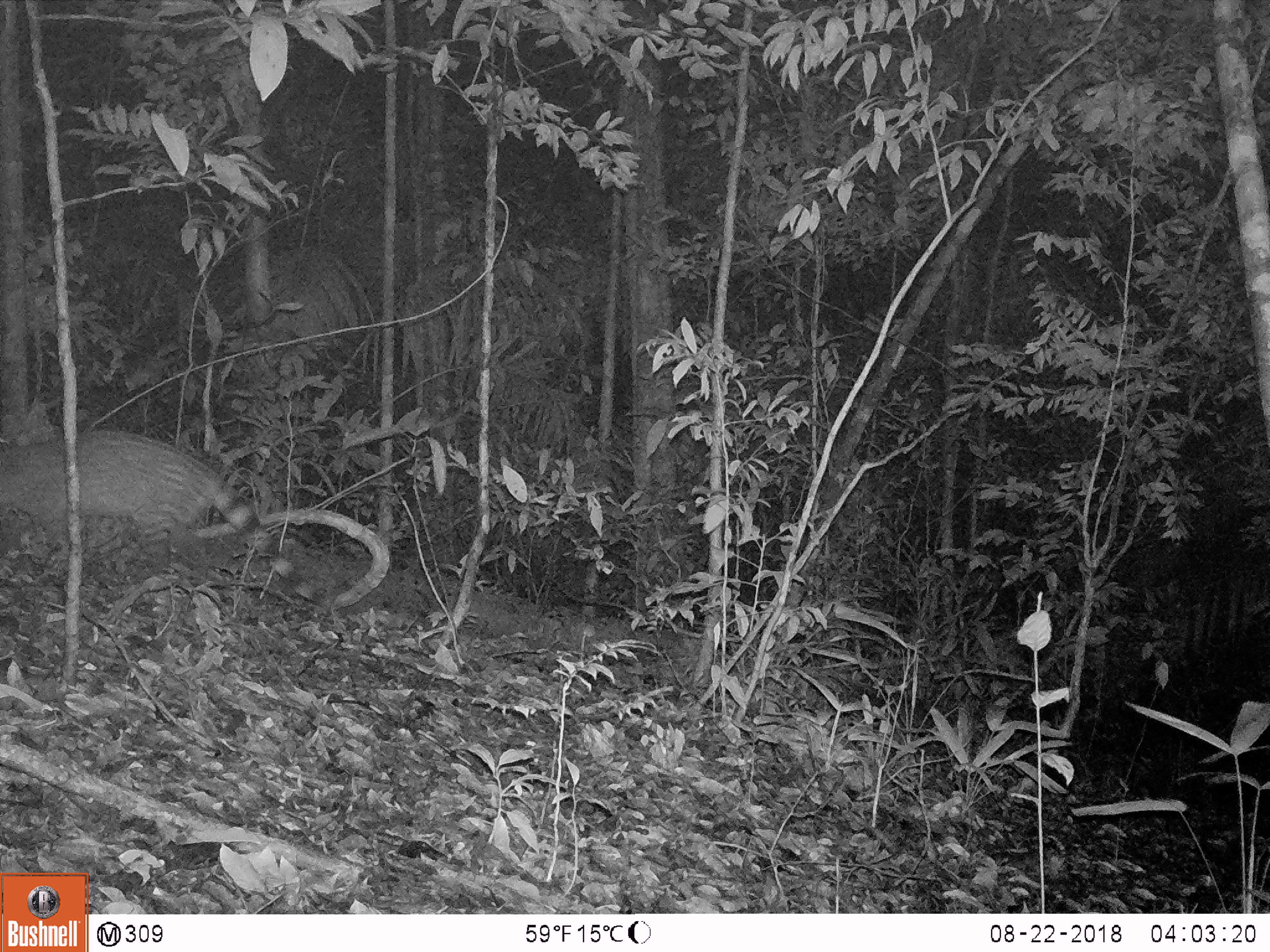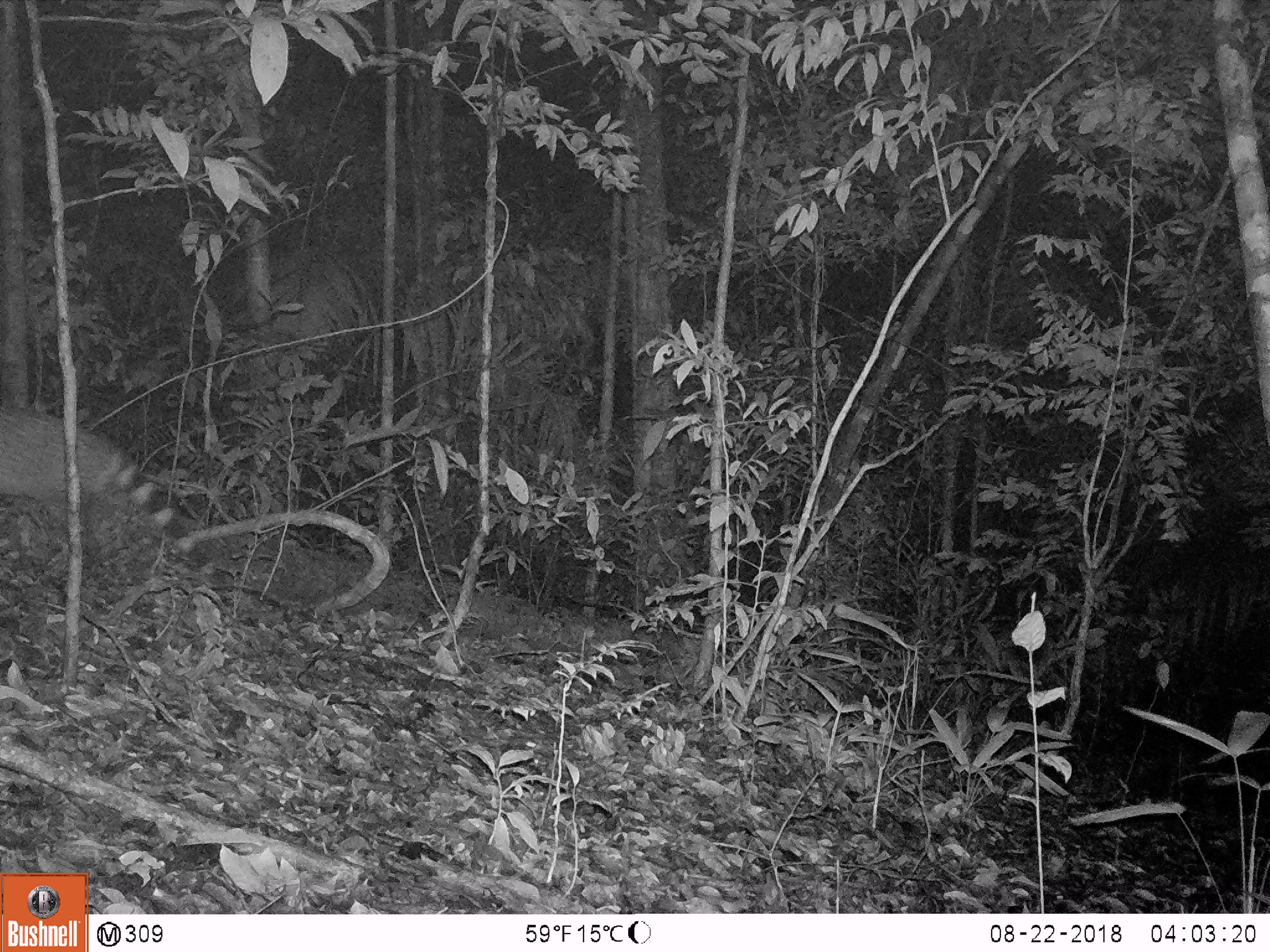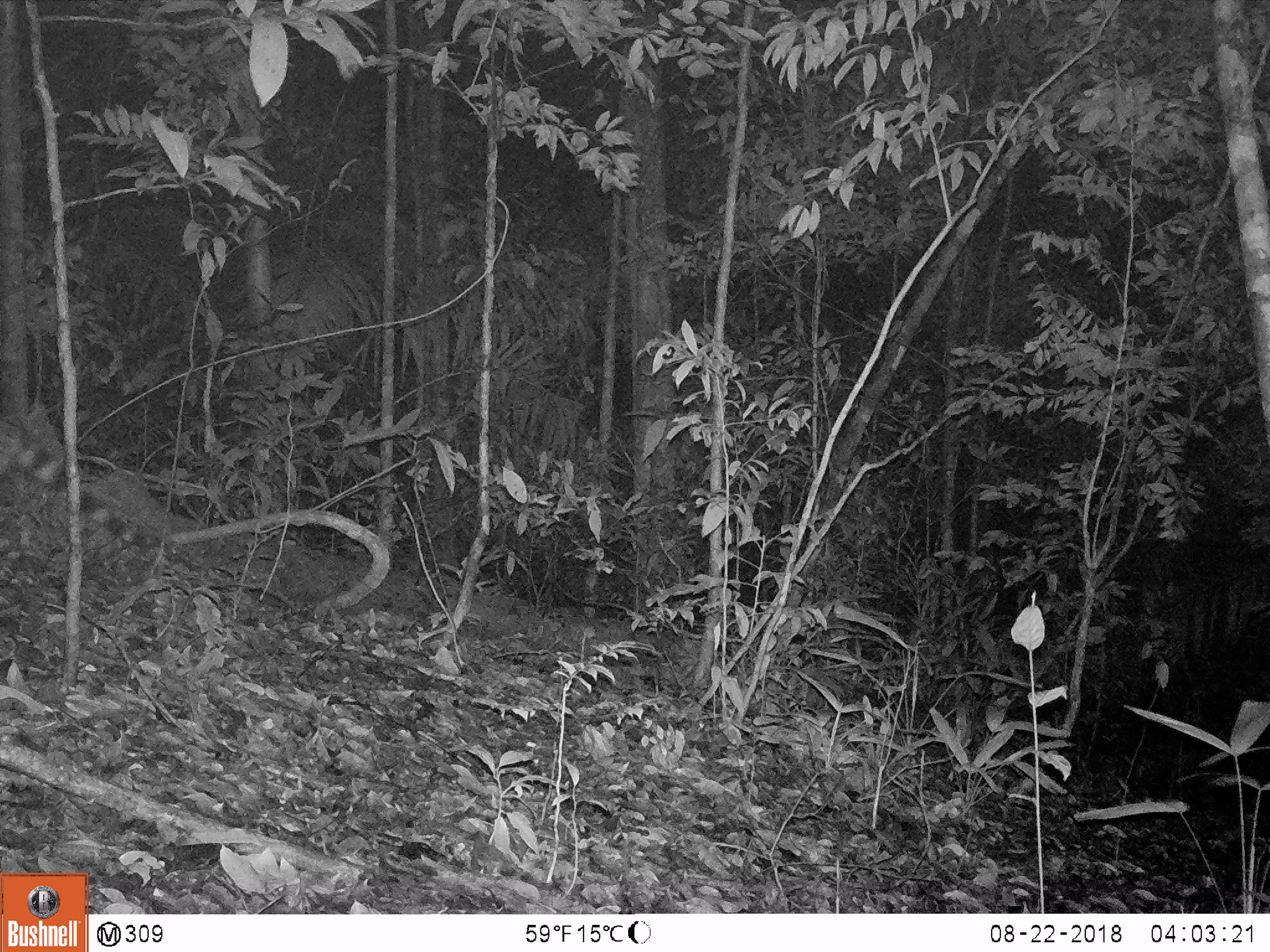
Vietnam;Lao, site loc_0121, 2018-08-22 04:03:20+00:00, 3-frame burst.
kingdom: Animalia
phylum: Chordata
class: Mammalia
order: Carnivora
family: Viverridae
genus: Viverra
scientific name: Viverra zibetha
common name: large indian civet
Large indian civet (Viverra zibetha). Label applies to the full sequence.